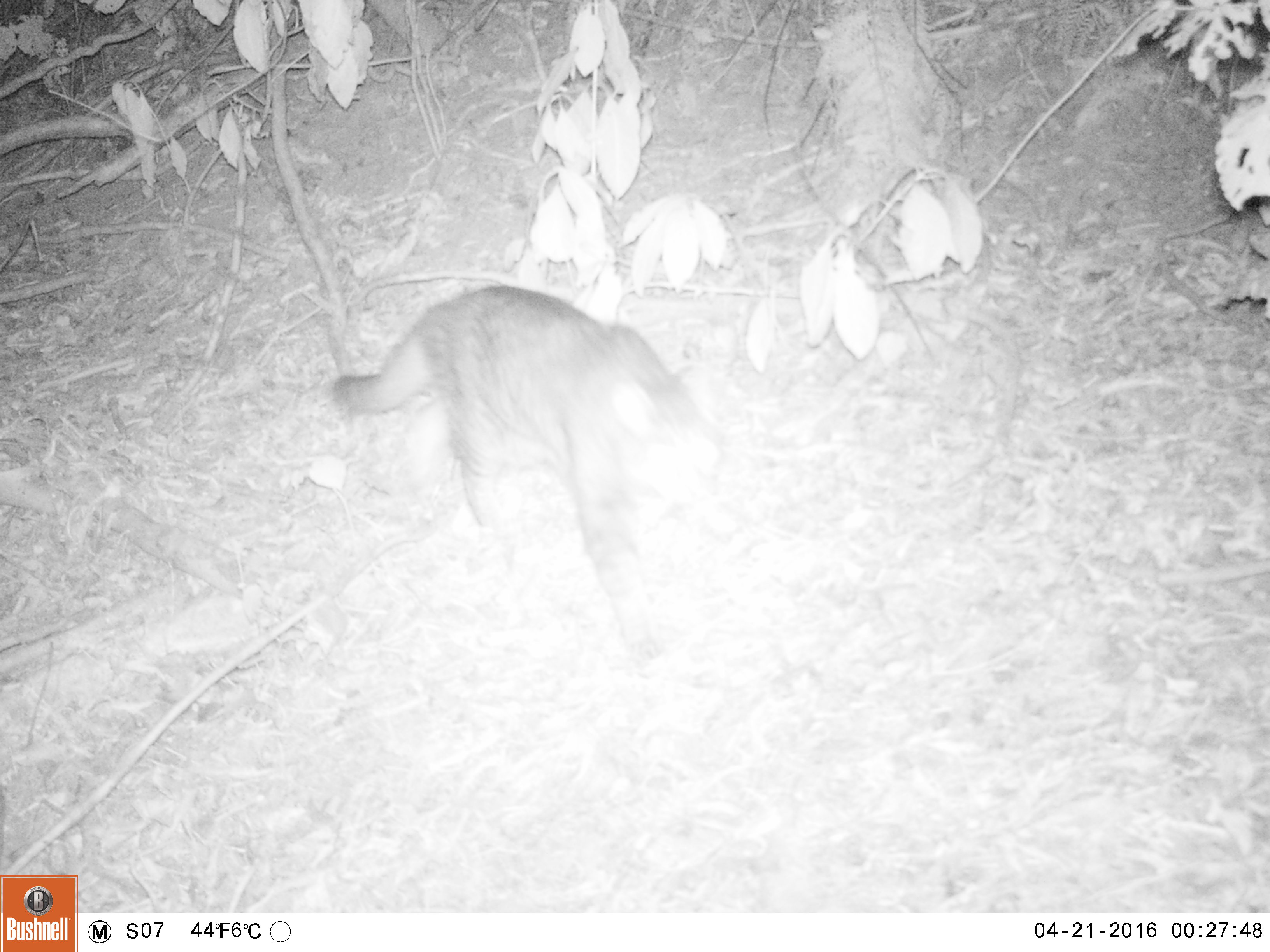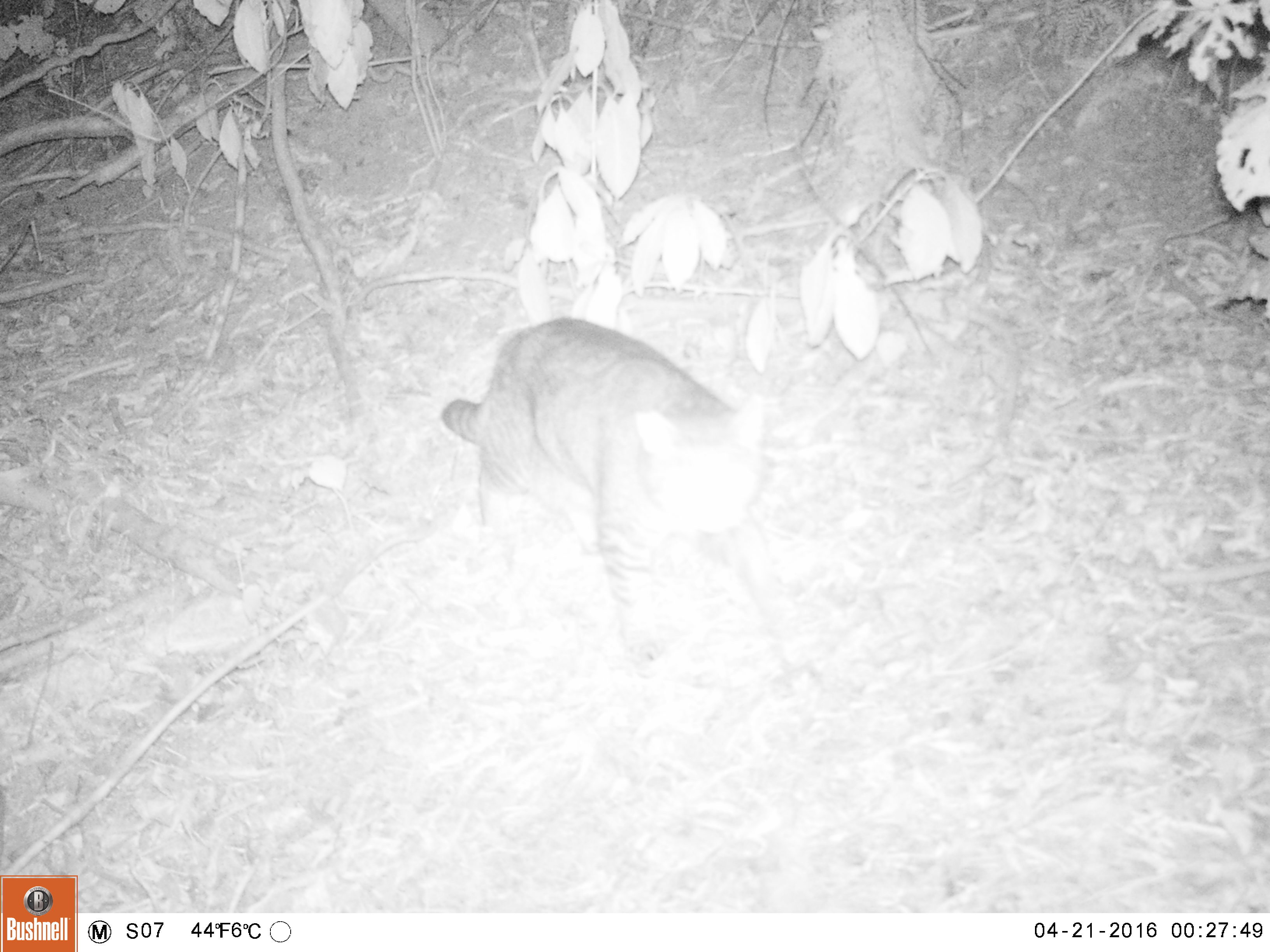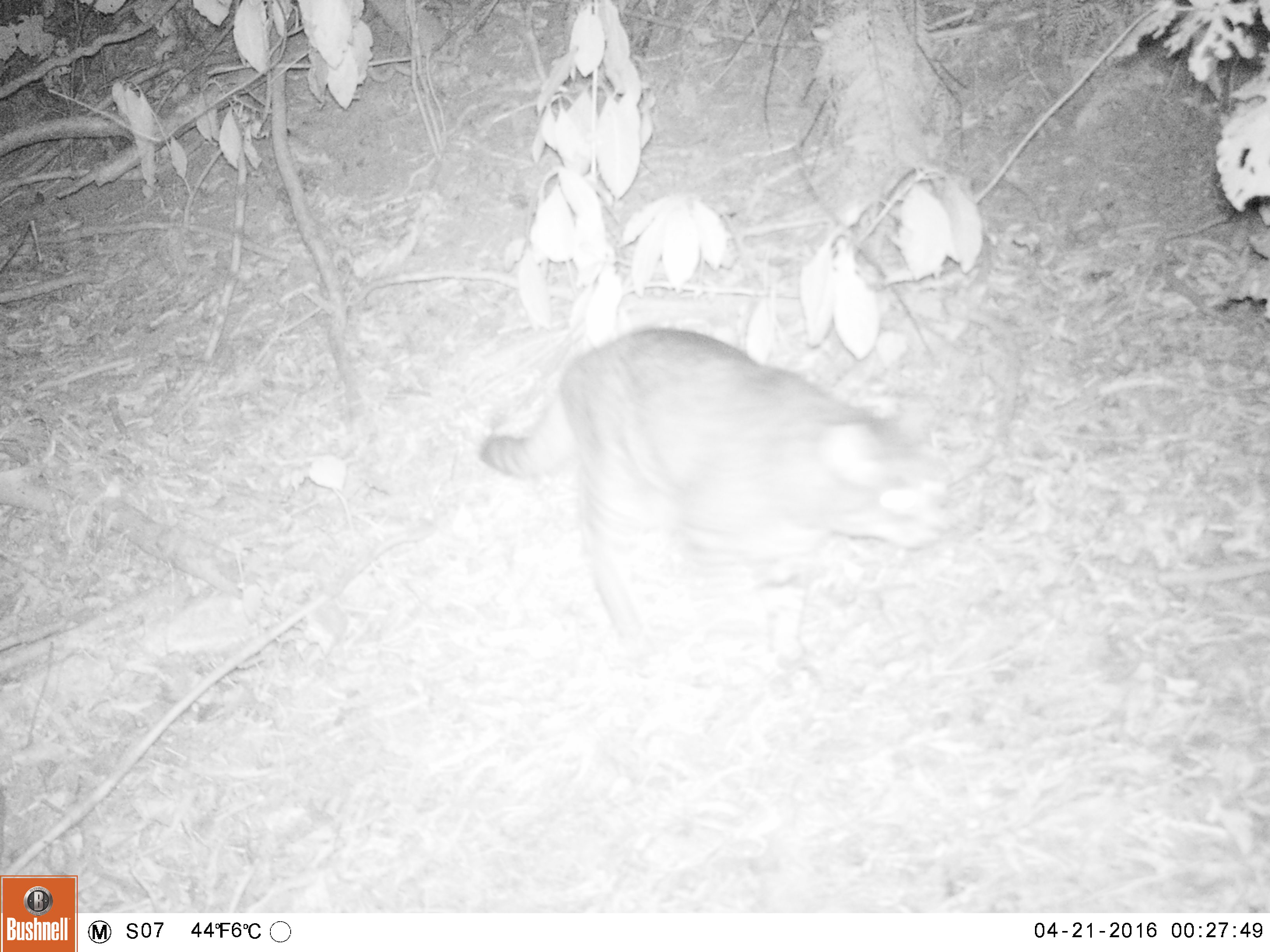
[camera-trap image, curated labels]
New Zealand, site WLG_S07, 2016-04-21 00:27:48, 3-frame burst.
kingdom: Animalia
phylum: Chordata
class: Mammalia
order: Carnivora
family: Felidae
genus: Felis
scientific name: Felis catus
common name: domestic cat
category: cat